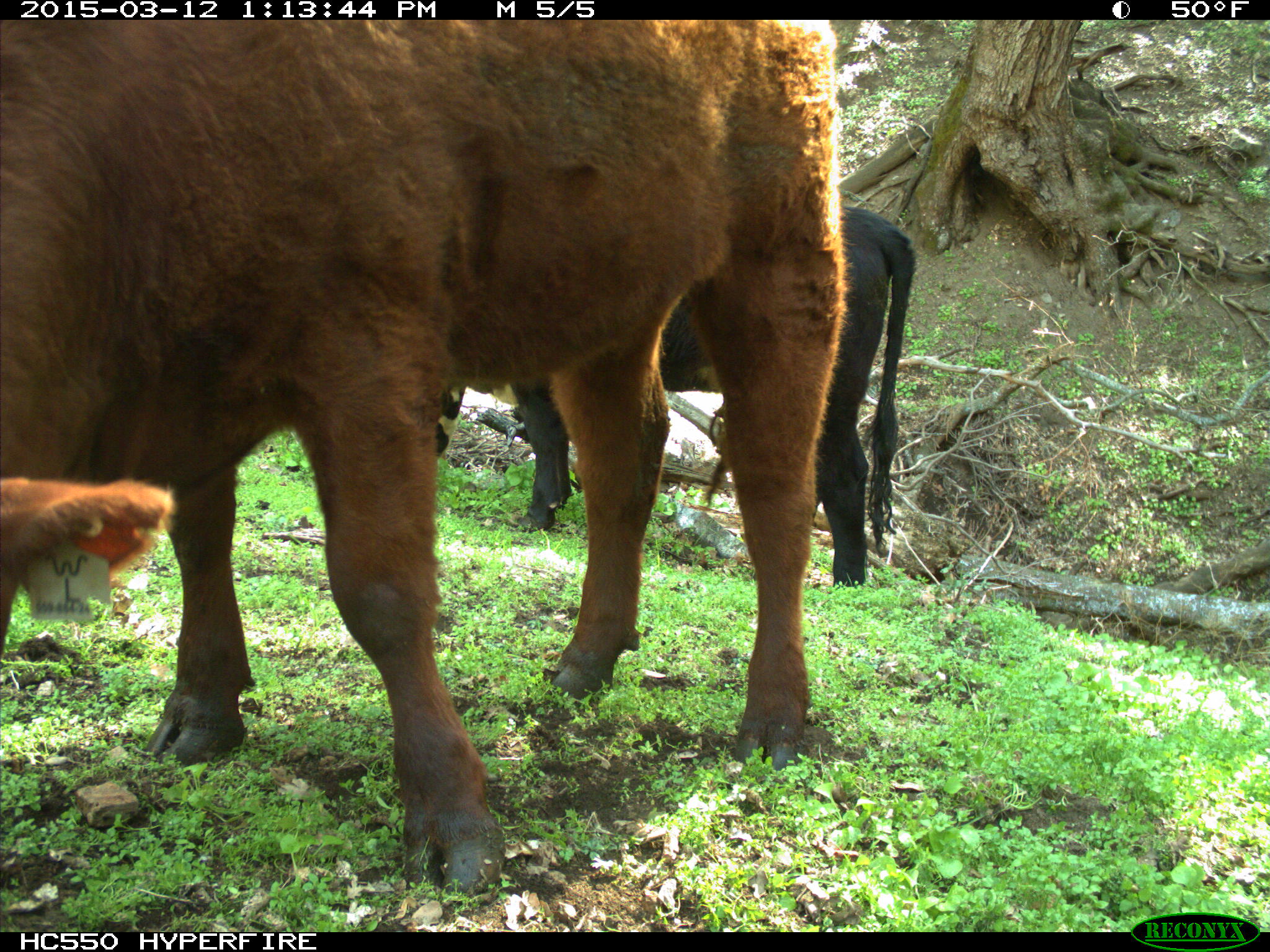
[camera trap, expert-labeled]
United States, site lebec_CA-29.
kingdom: Animalia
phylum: Chordata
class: Mammalia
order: Artiodactyla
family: Bovidae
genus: Bos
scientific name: Bos taurus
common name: domestic cow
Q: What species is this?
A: Bos taurus (domestic cow).